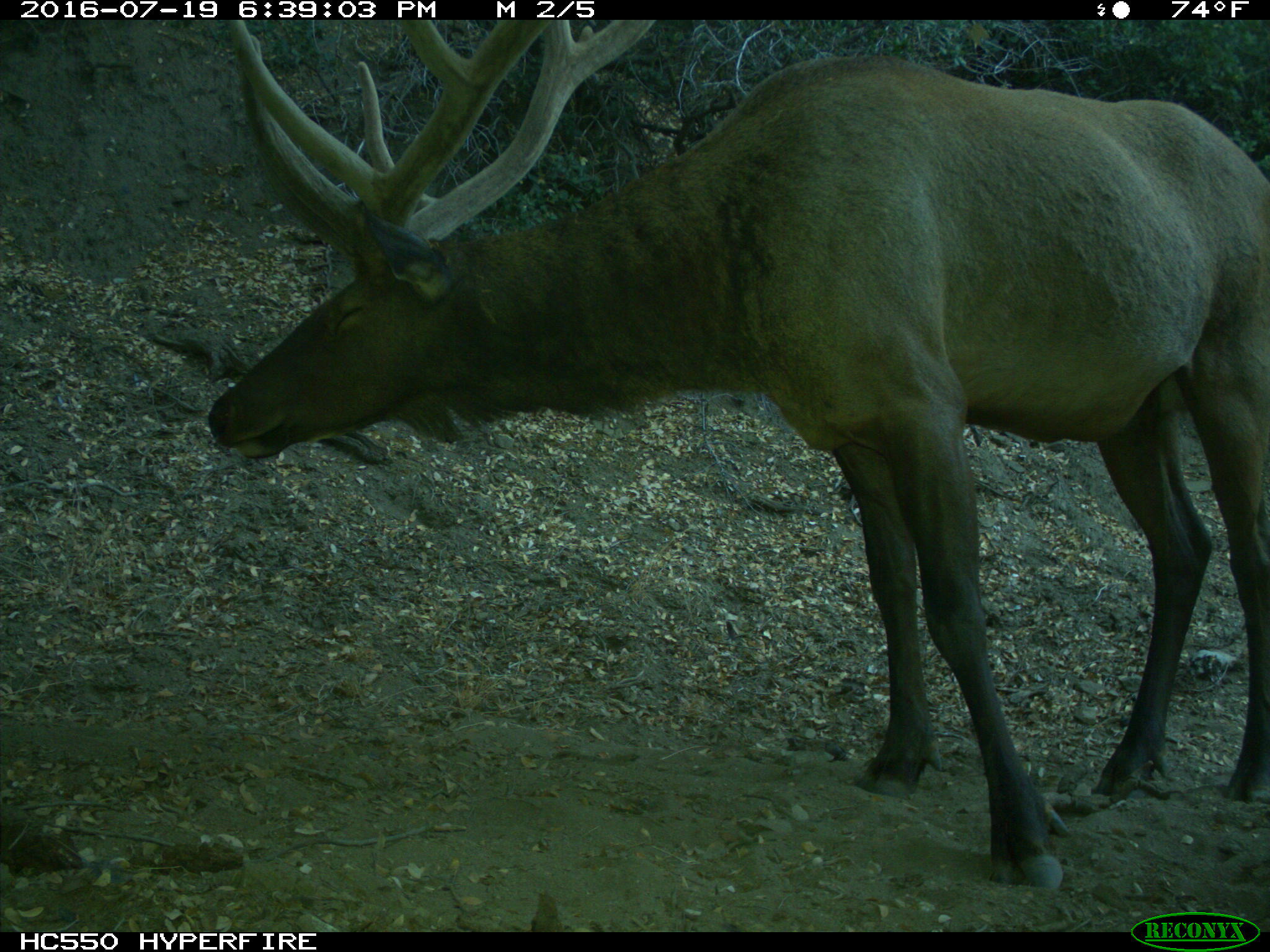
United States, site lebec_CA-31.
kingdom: Animalia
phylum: Chordata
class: Mammalia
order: Artiodactyla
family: Cervidae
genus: Cervus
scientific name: Cervus canadensis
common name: elk